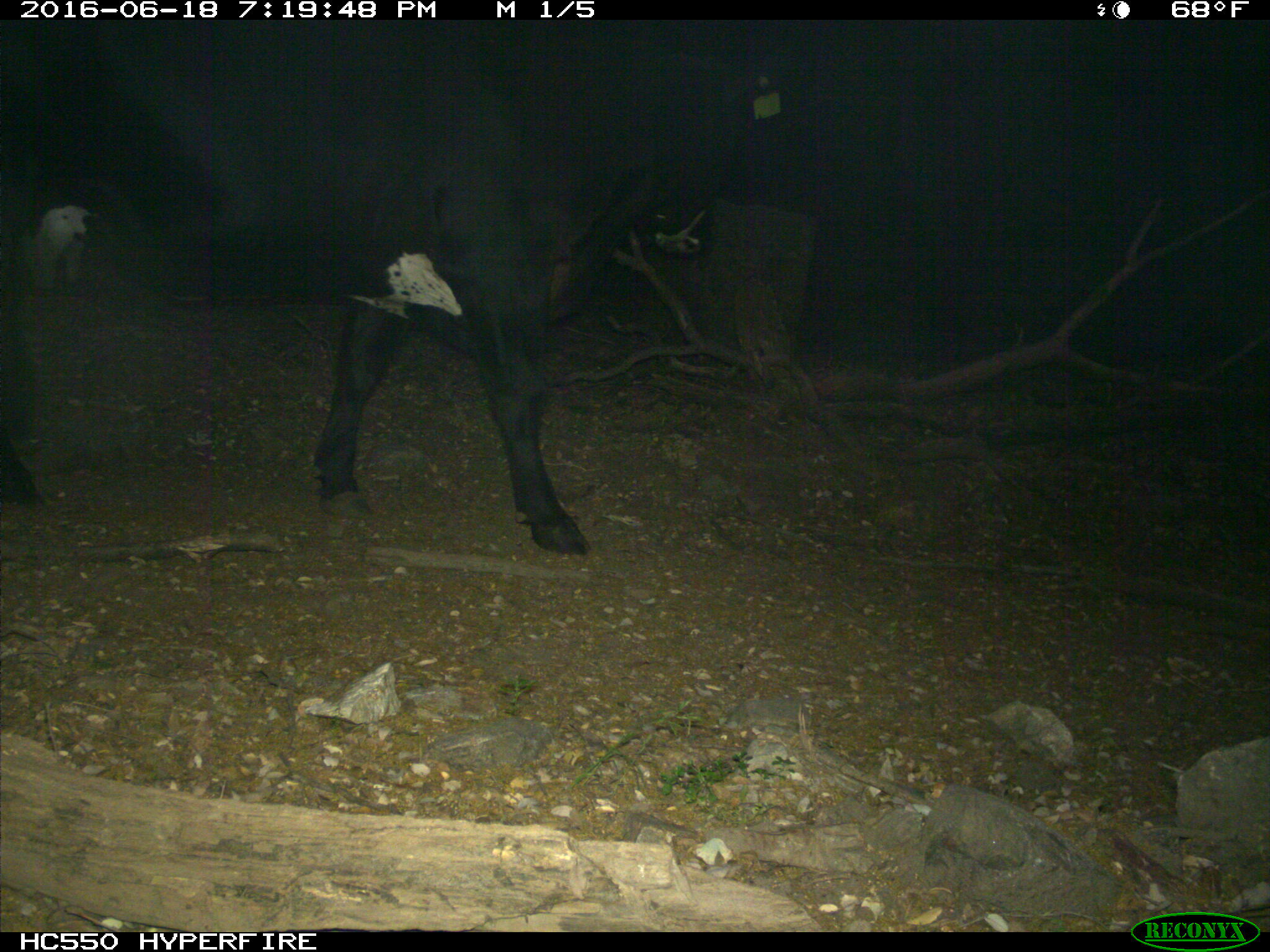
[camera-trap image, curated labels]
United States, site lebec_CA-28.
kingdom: Animalia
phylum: Chordata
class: Mammalia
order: Artiodactyla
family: Bovidae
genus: Bos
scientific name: Bos taurus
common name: domestic cow